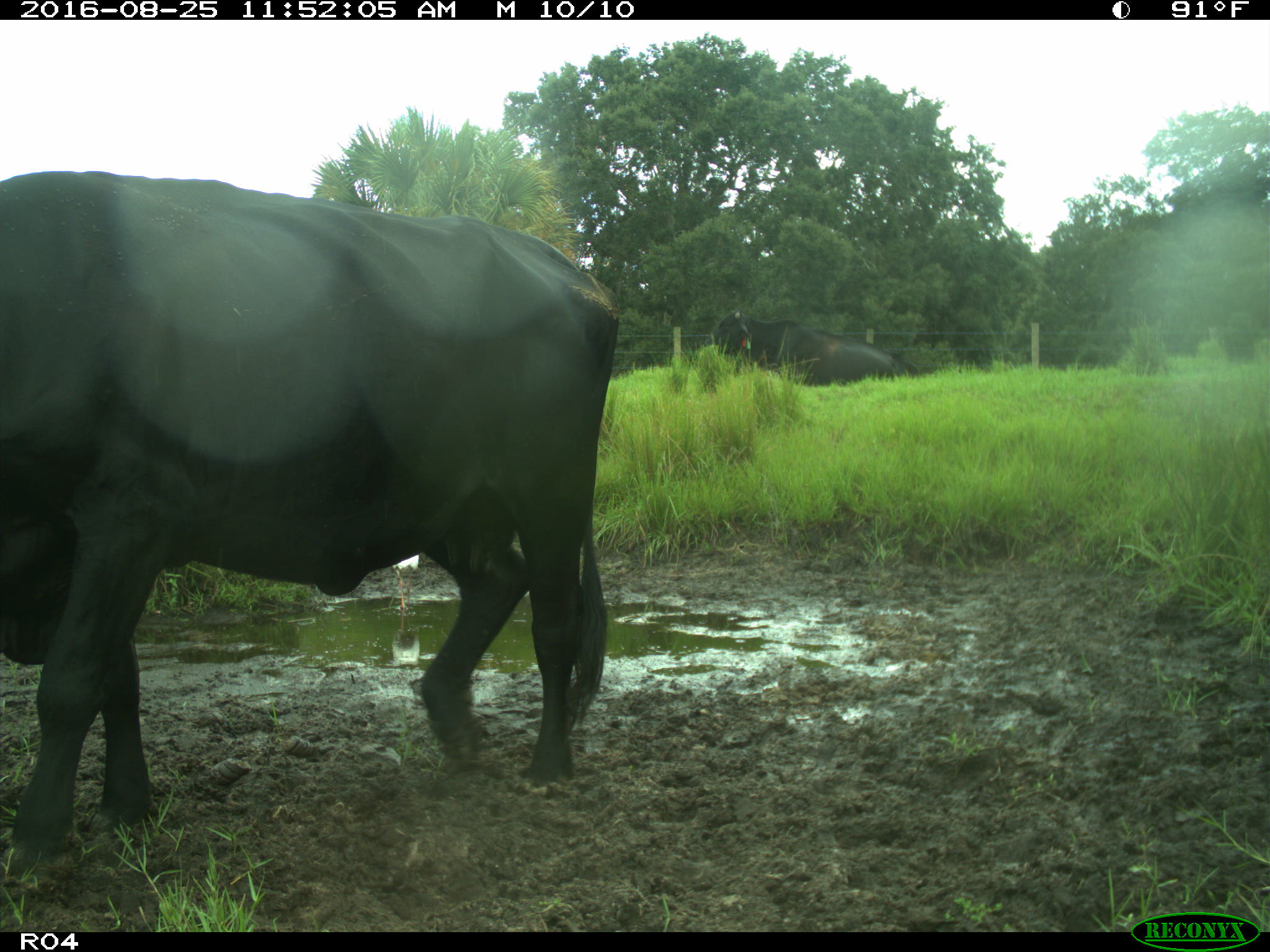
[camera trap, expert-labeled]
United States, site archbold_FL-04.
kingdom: Animalia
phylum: Chordata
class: Mammalia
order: Artiodactyla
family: Bovidae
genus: Bos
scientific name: Bos taurus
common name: domestic cow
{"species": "Bos taurus (domestic cow)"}